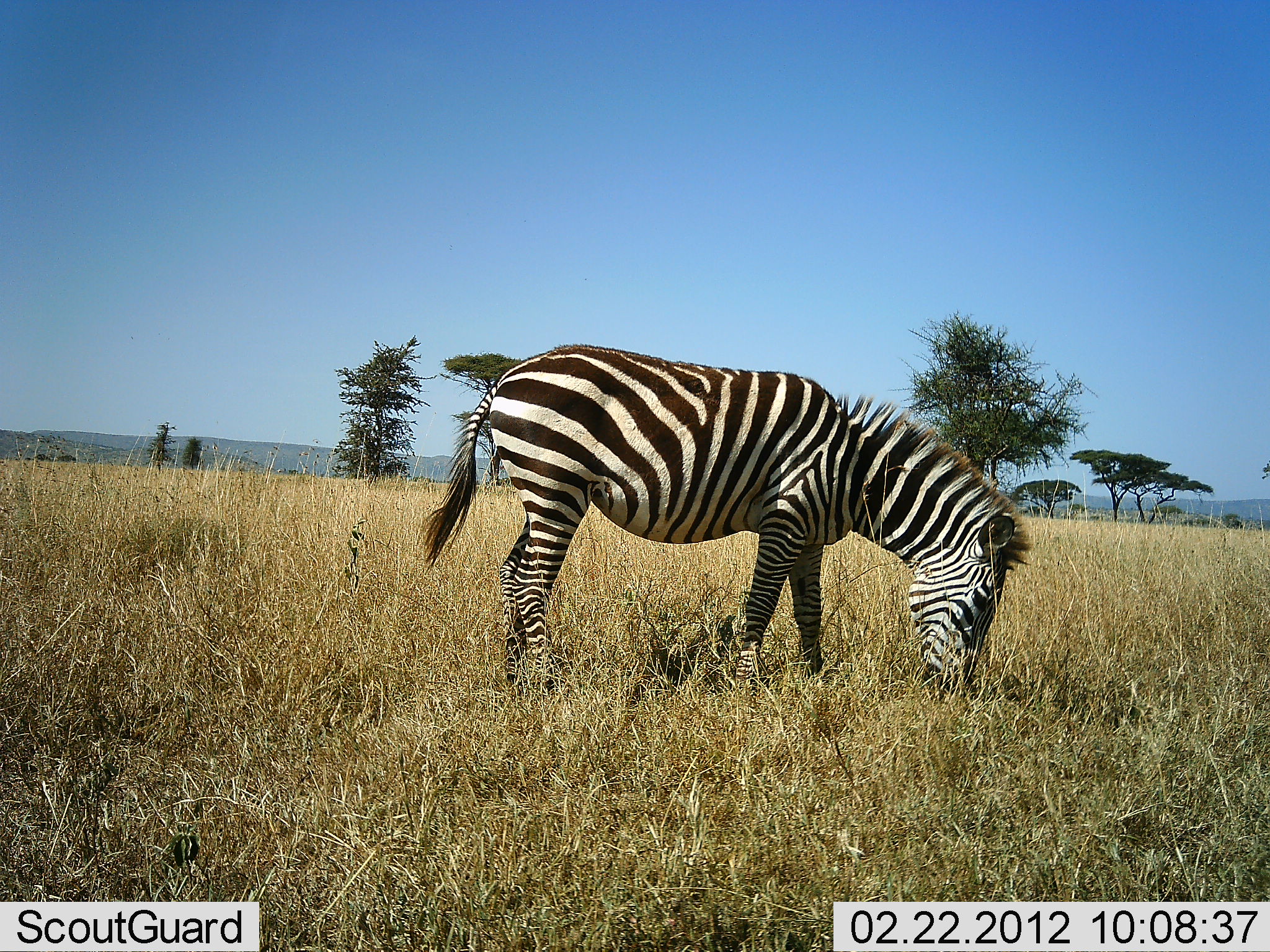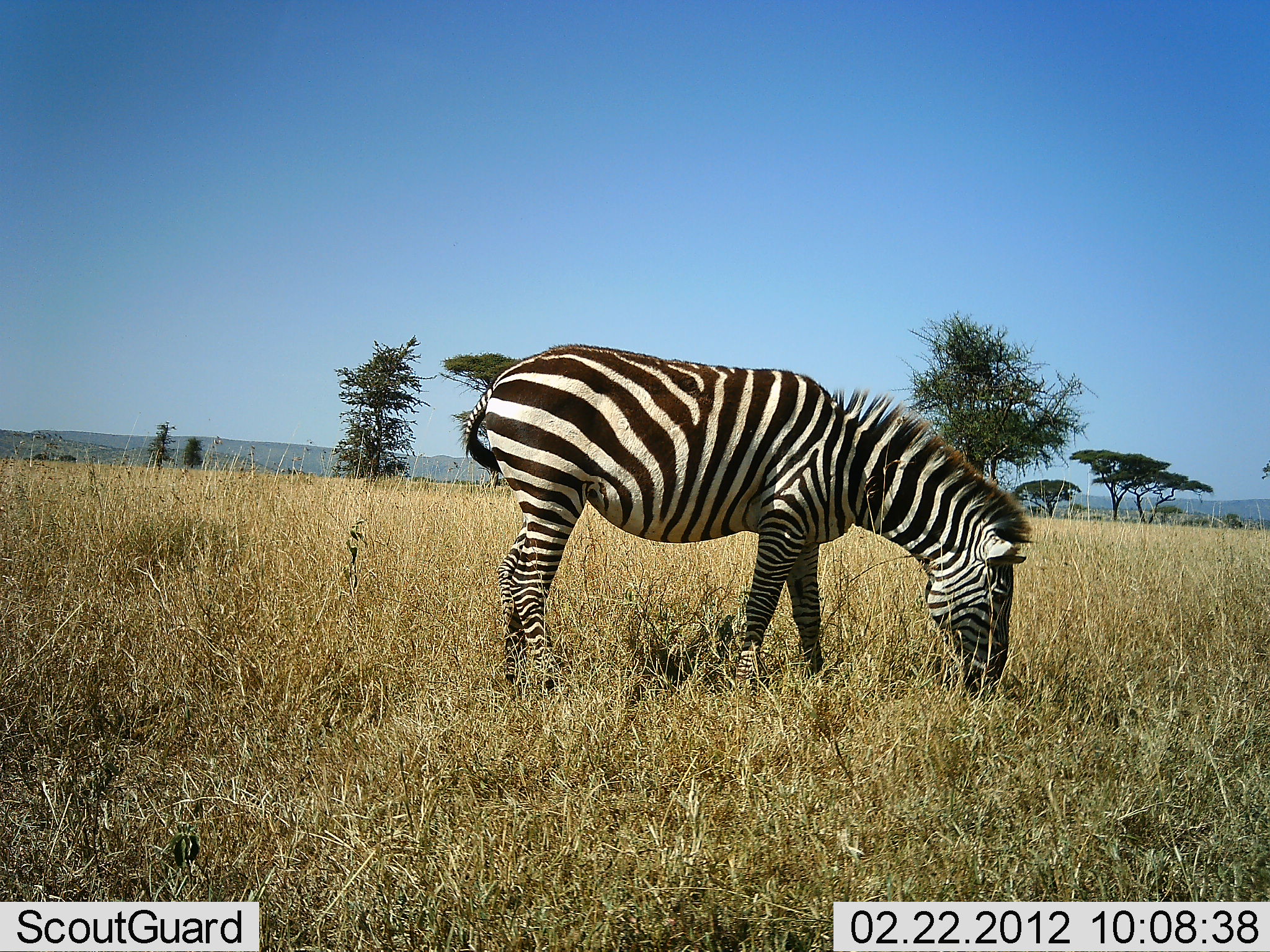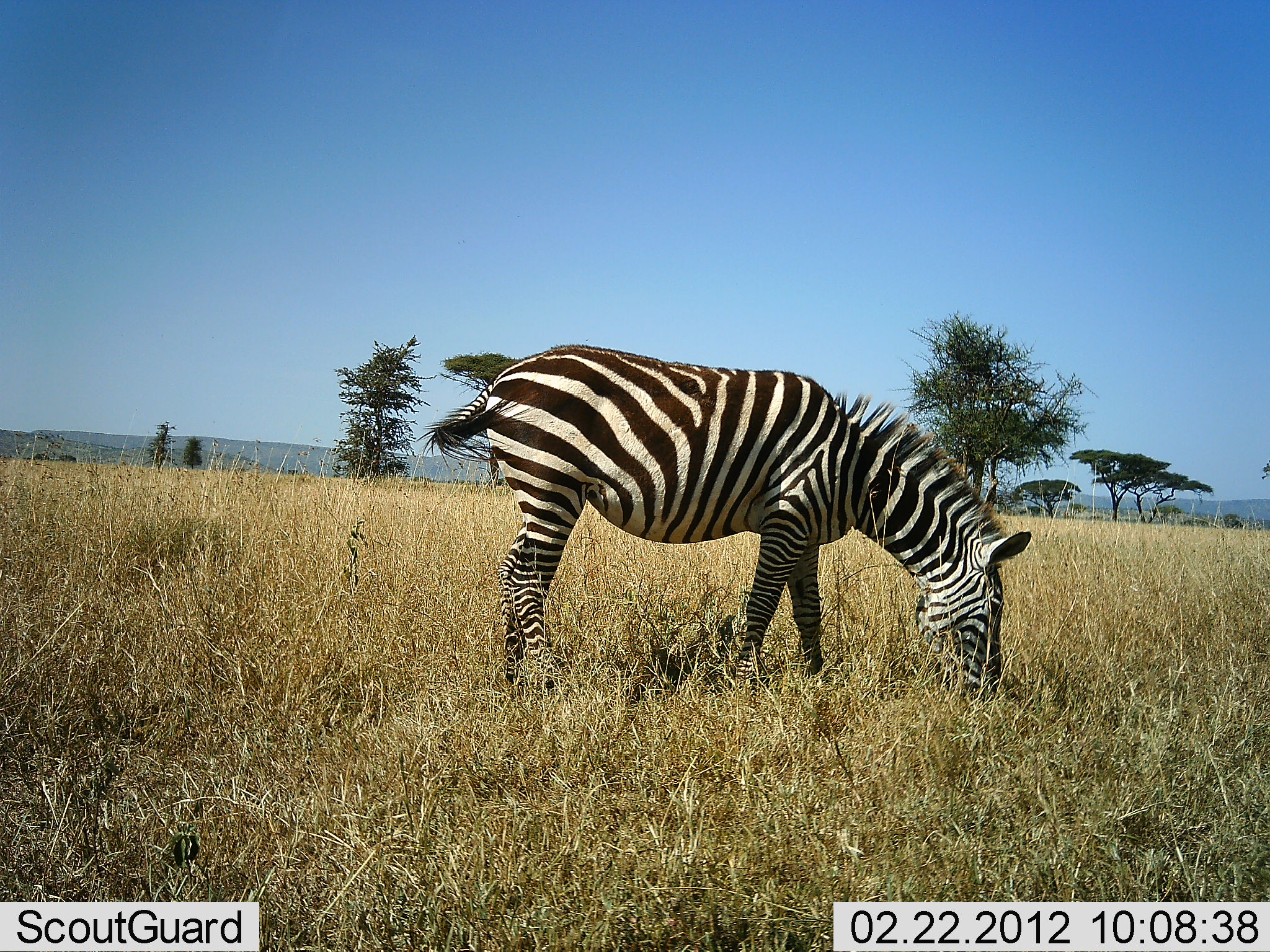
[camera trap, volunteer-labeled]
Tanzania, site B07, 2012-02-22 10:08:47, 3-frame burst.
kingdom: Animalia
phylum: Chordata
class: Mammalia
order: Perissodactyla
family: Equidae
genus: Equus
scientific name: Equus quagga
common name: plains zebra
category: zebra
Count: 1.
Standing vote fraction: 12%.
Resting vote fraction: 0%.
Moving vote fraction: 0%.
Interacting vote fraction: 0%.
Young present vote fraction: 0%.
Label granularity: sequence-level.